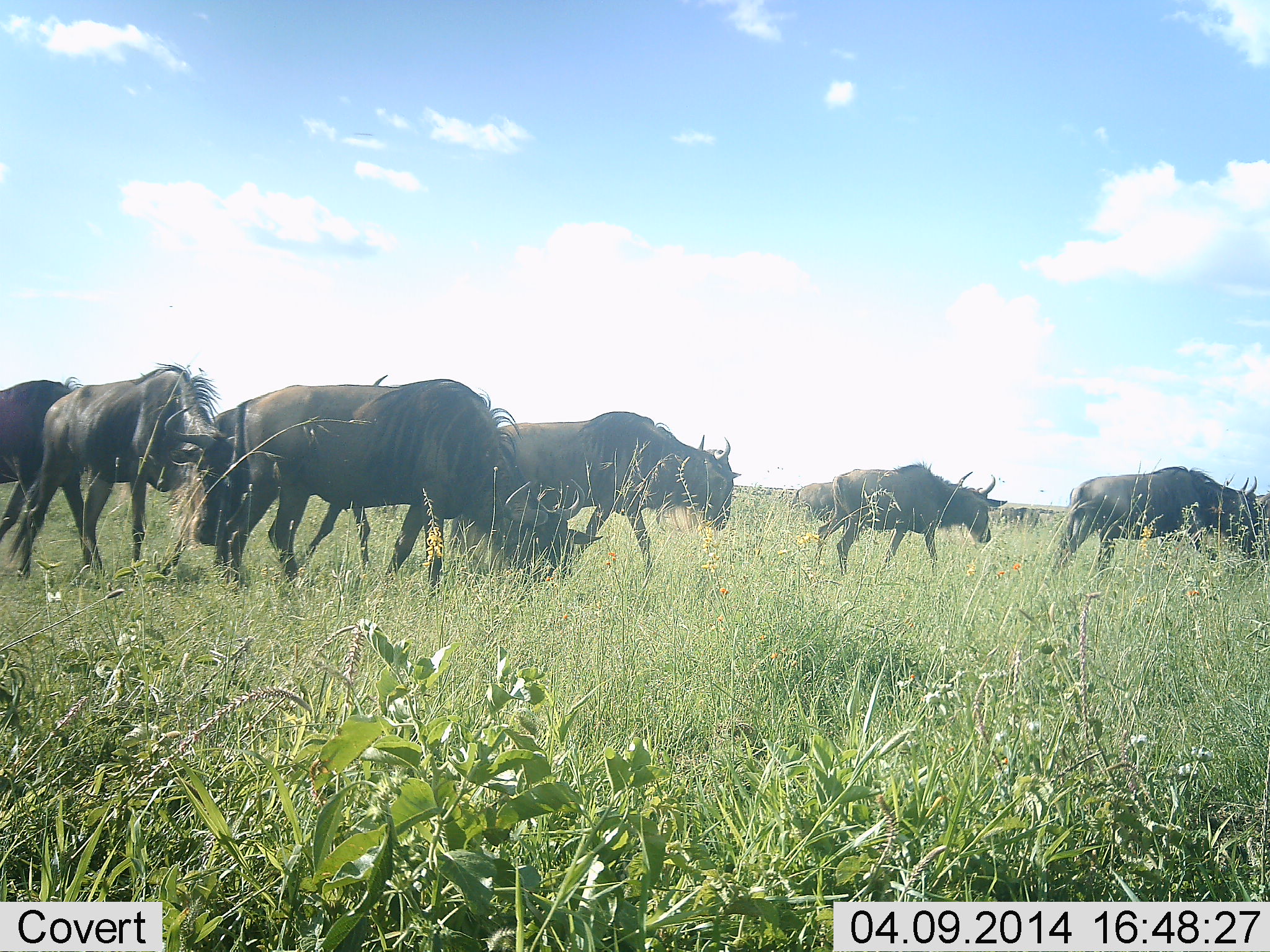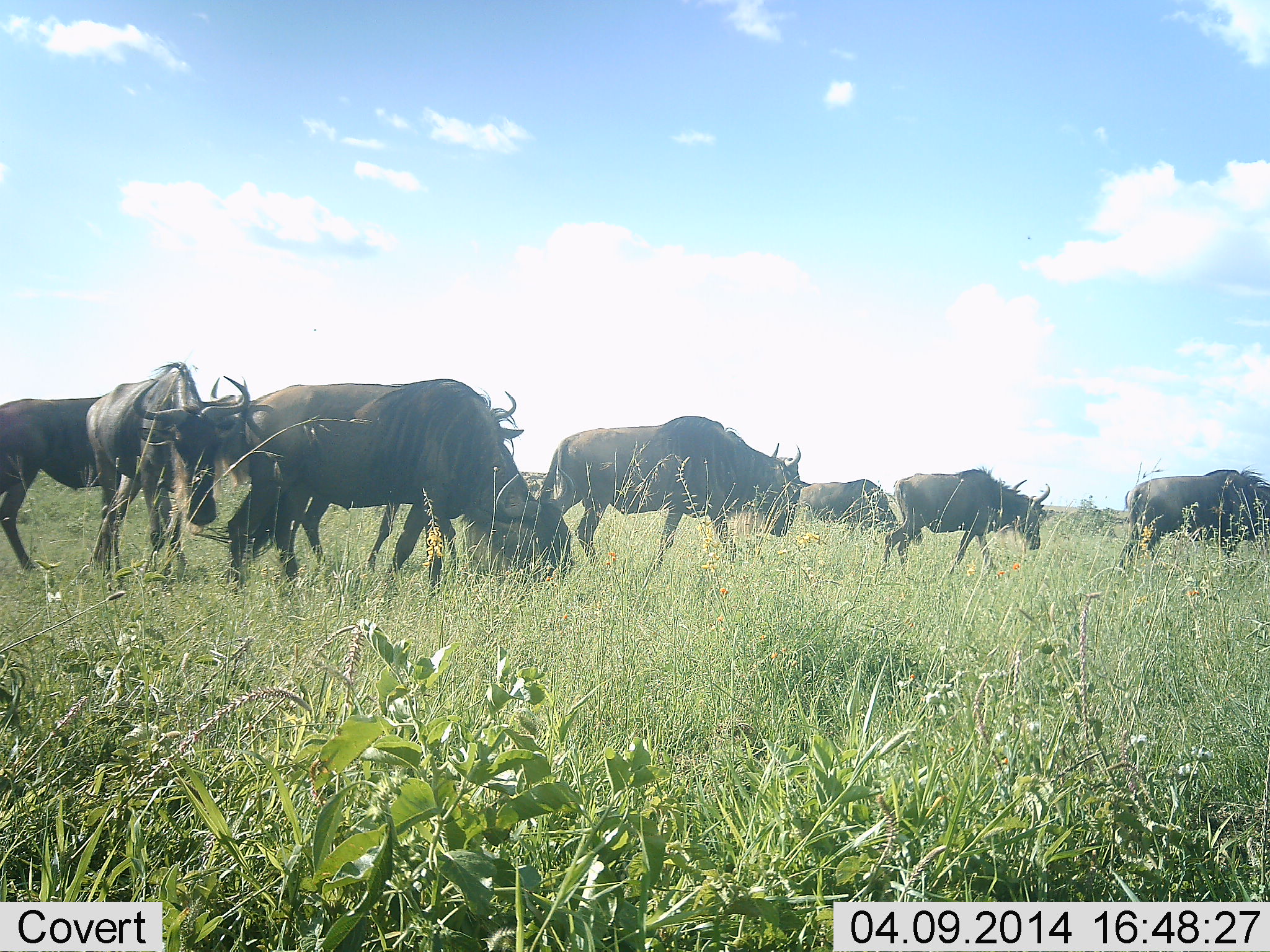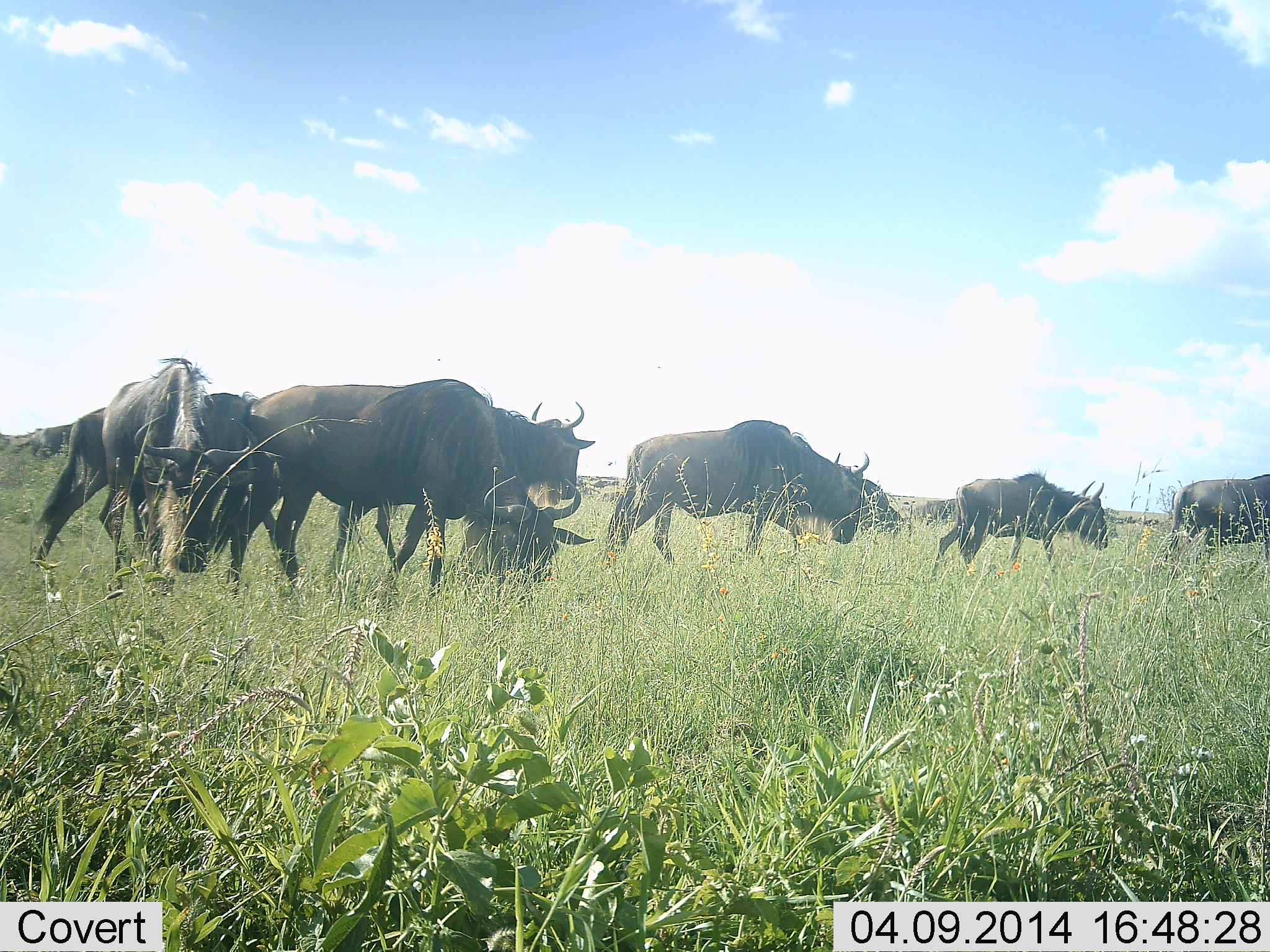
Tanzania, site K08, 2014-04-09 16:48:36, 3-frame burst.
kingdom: Animalia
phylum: Chordata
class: Mammalia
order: Artiodactyla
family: Bovidae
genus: Connochaetes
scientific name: Connochaetes taurinus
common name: blue wildebeest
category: wildebeest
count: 8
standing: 30%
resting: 0%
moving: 80%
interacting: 10%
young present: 0%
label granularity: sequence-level